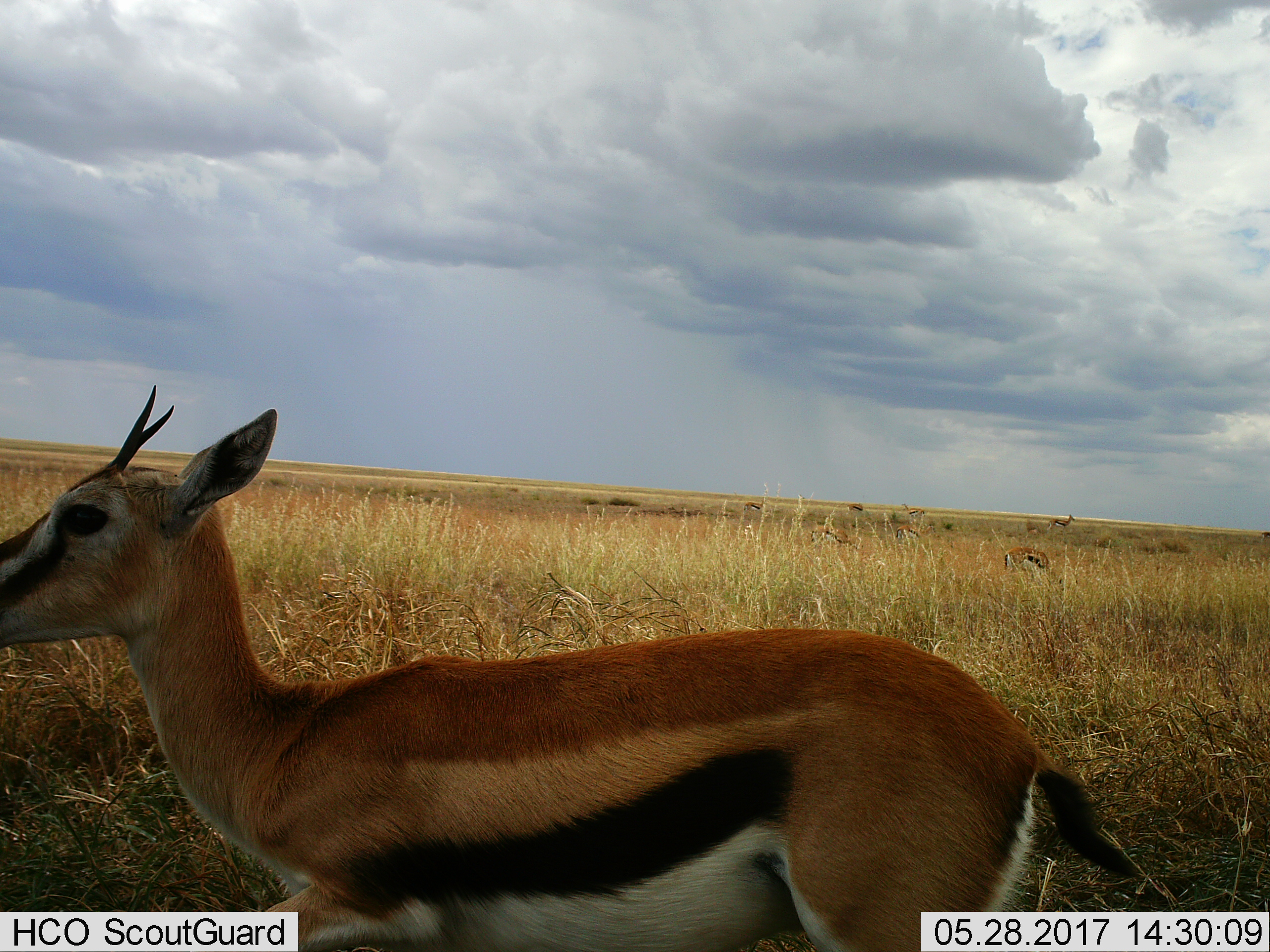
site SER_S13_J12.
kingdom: Animalia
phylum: Chordata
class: Mammalia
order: Artiodactyla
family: Bovidae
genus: Eudorcas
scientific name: Eudorcas thomsonii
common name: thomson's gazelle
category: gazellethomsons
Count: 9.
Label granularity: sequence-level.